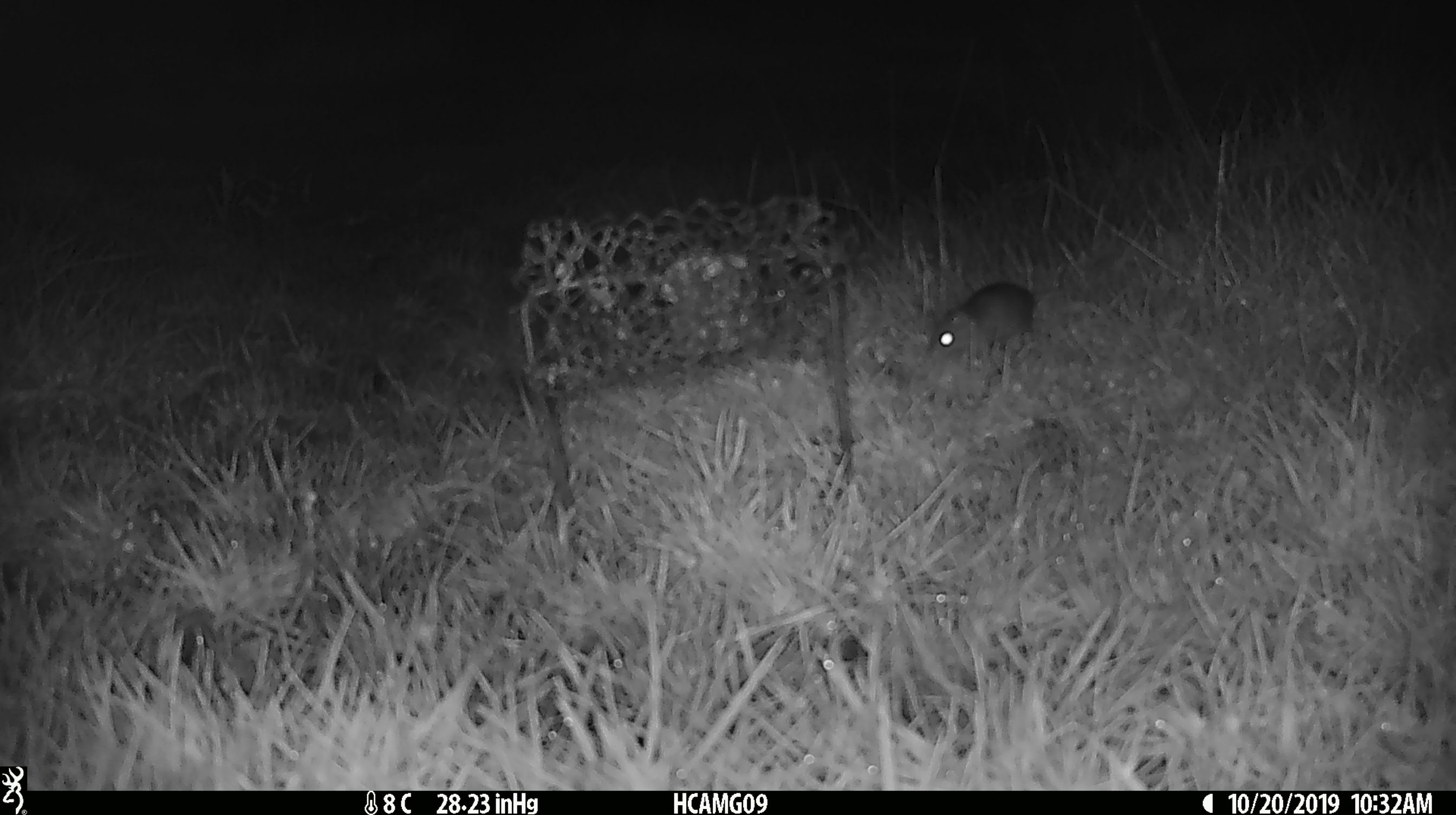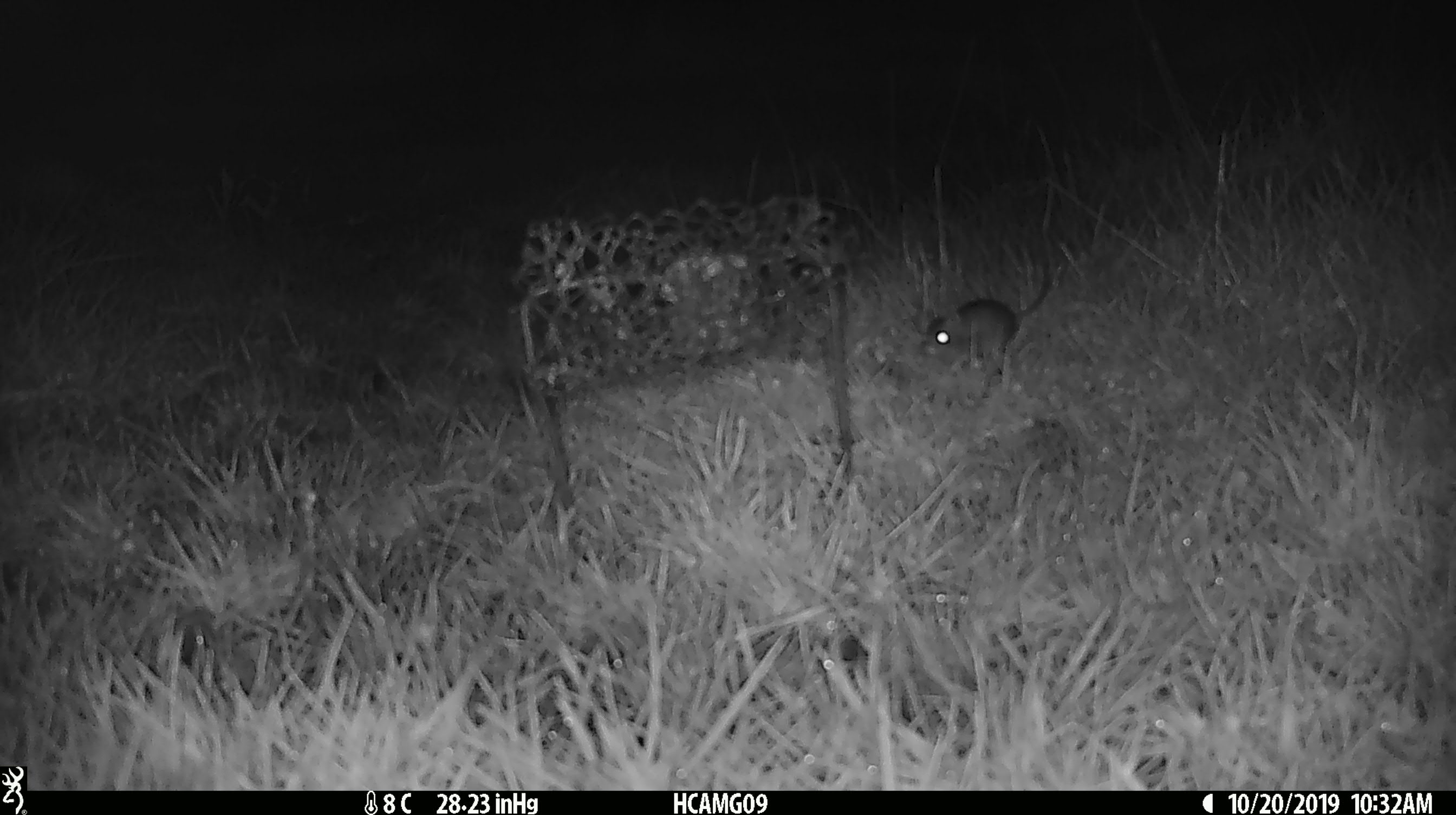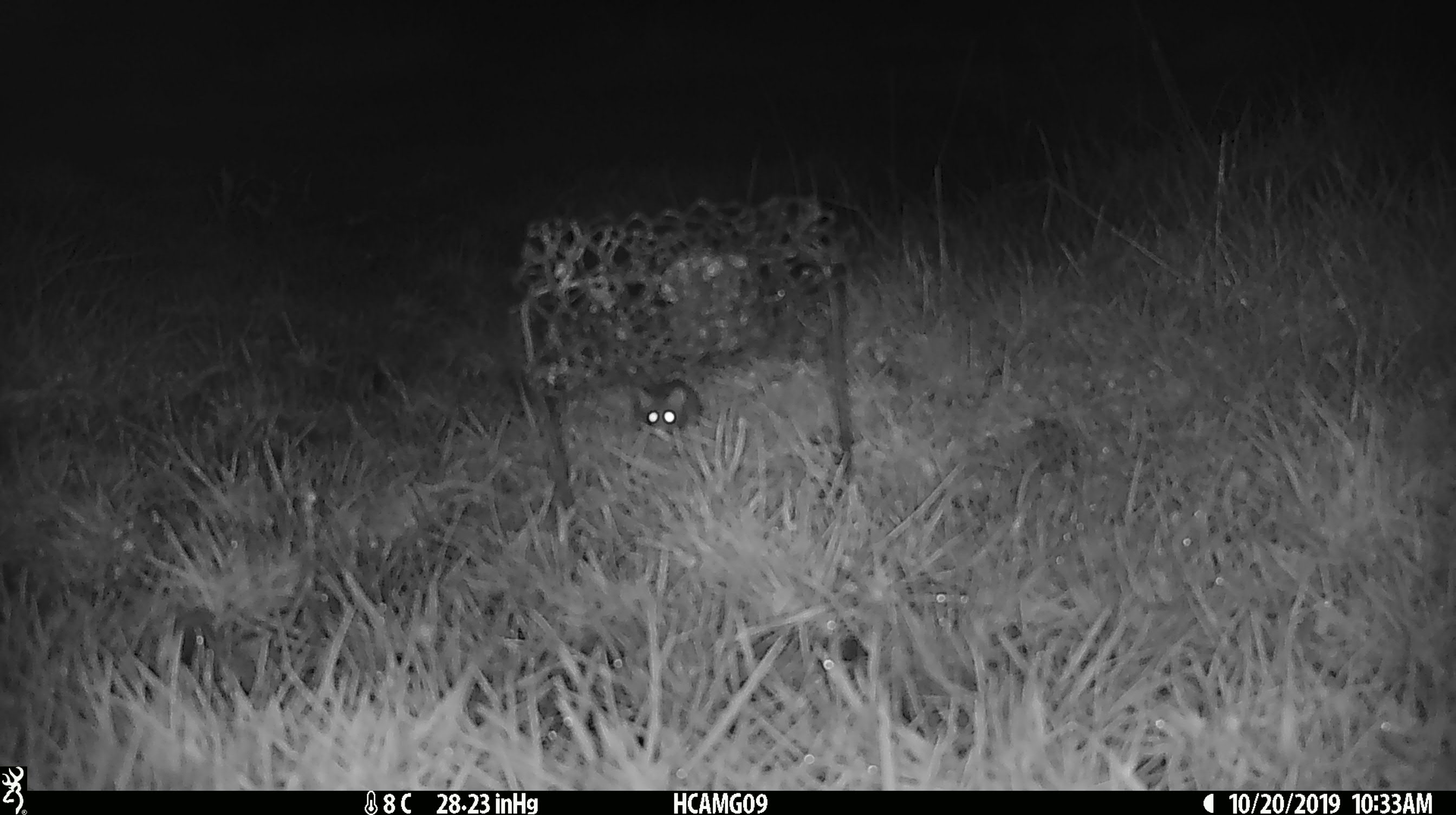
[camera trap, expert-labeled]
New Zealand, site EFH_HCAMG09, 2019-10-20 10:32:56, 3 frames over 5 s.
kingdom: Animalia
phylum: Chordata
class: Mammalia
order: Rodentia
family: Muridae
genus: Mus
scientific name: Mus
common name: mouse